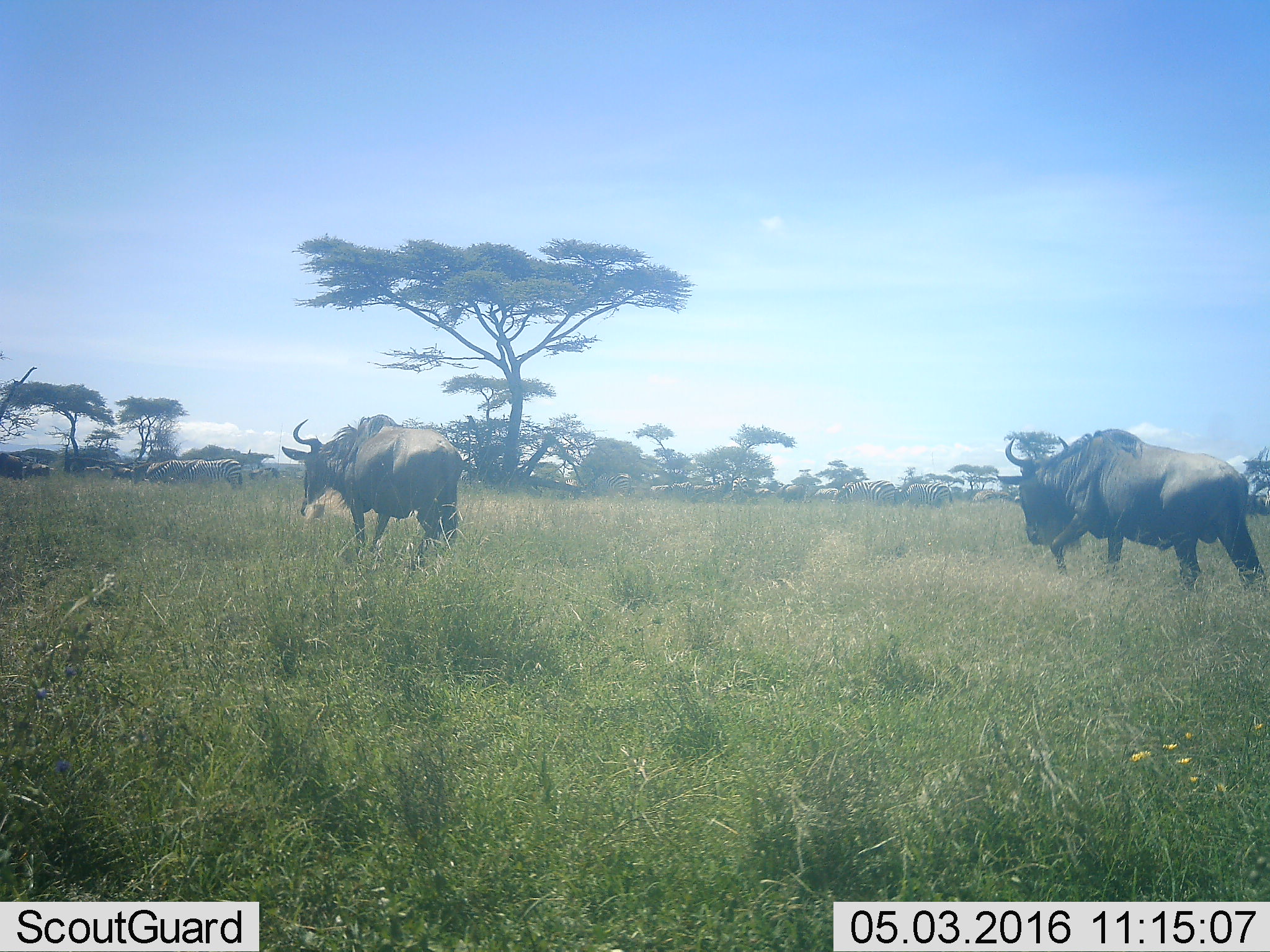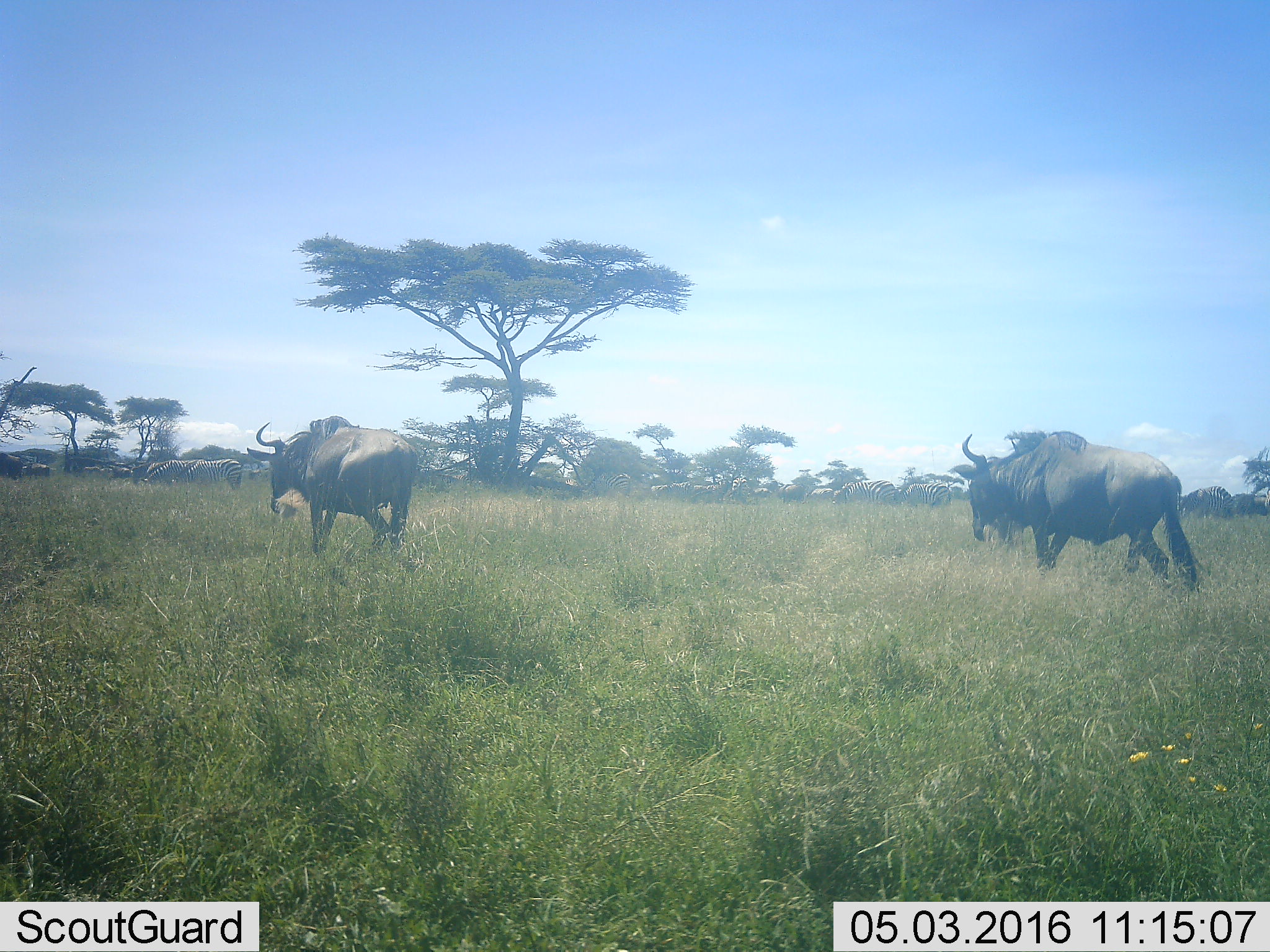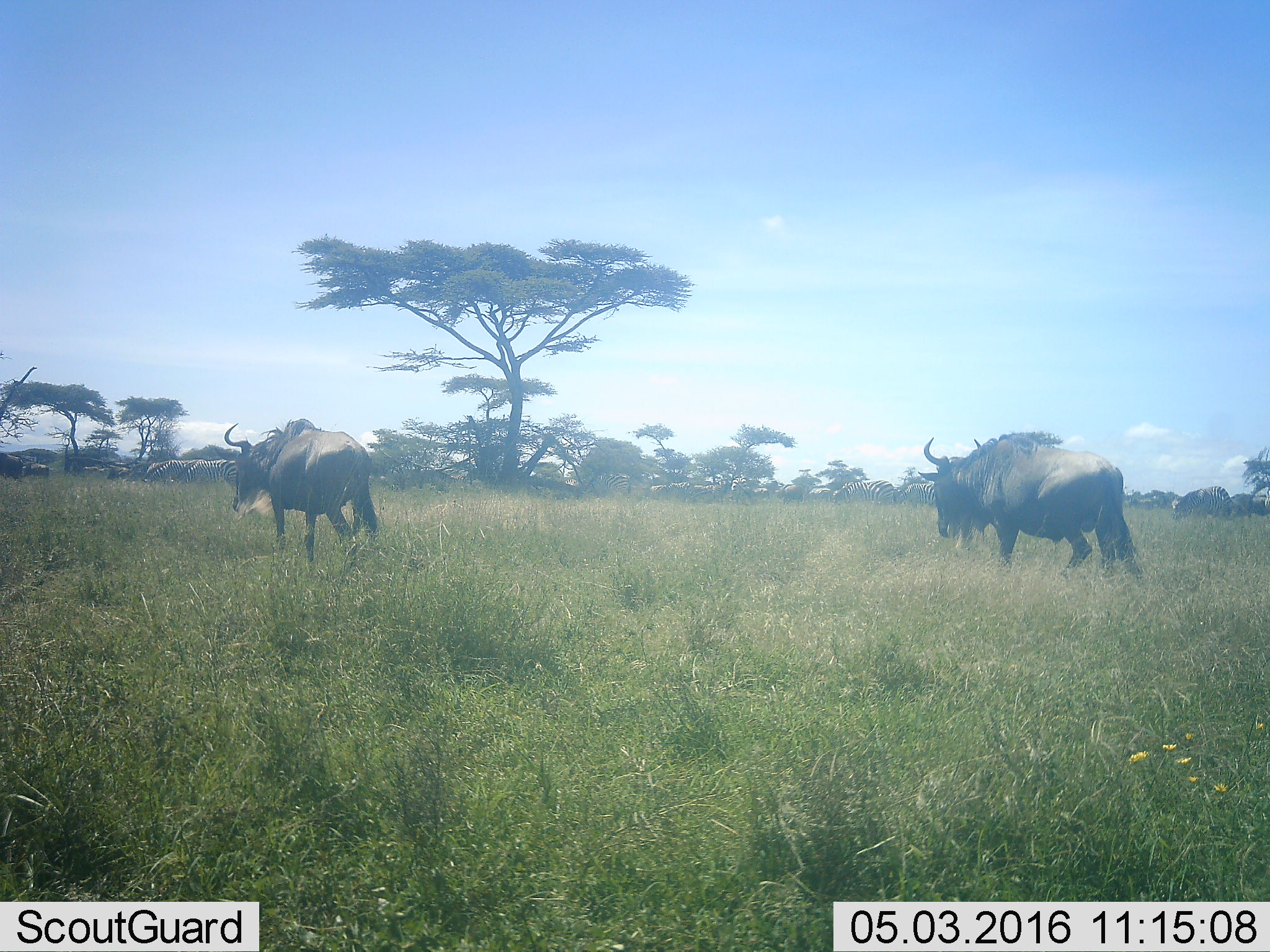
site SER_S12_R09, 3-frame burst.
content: unidentified animal